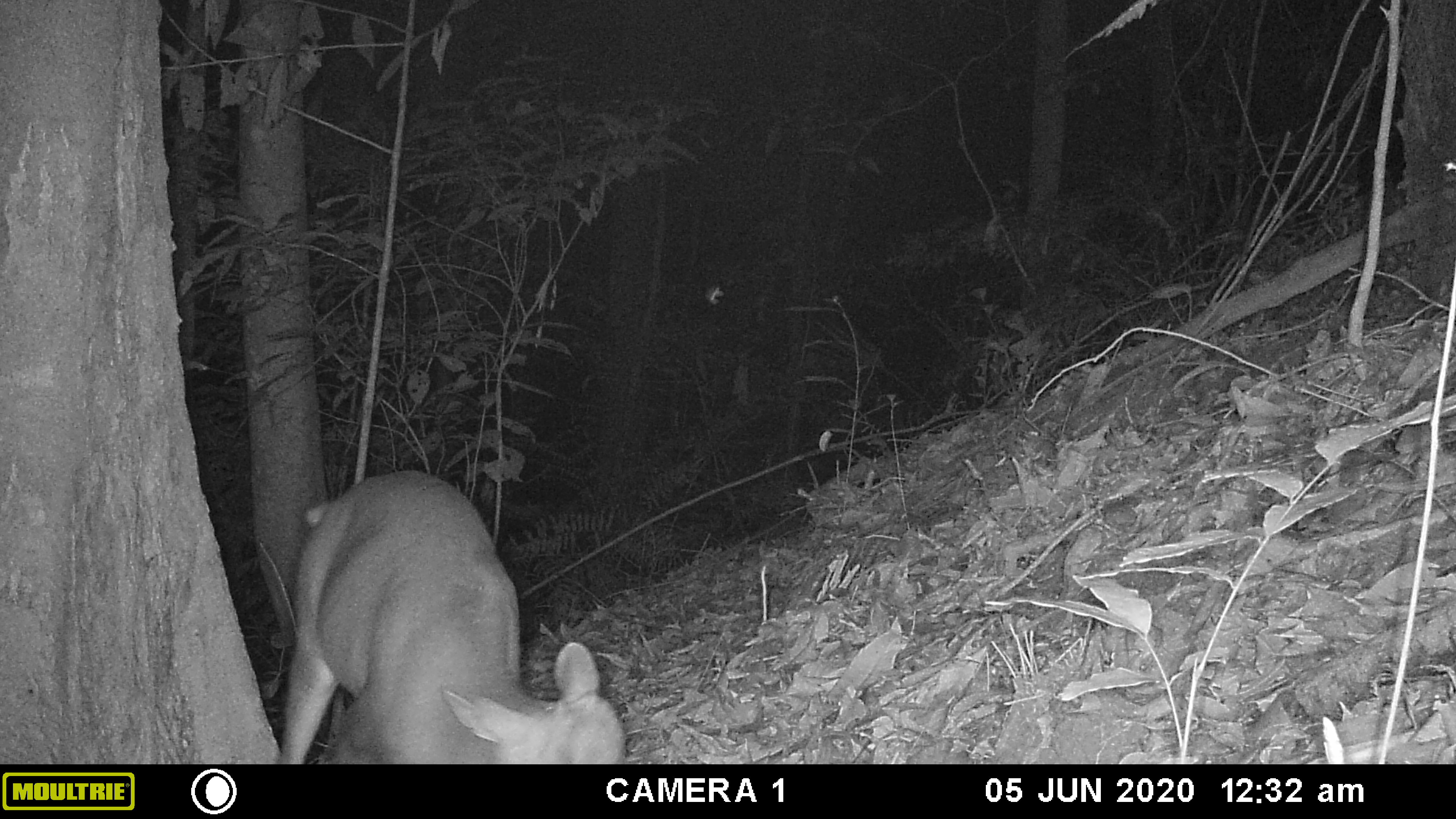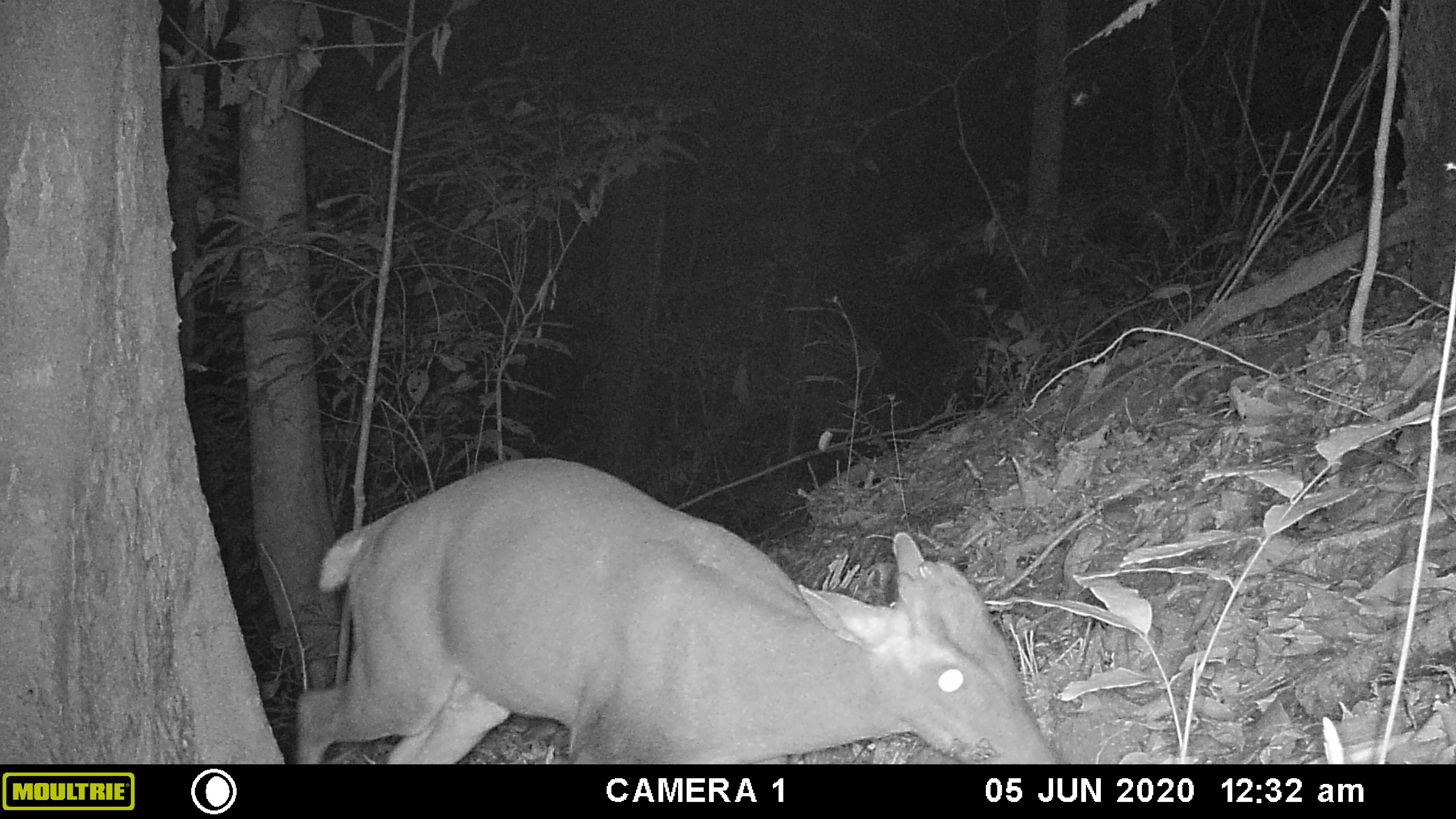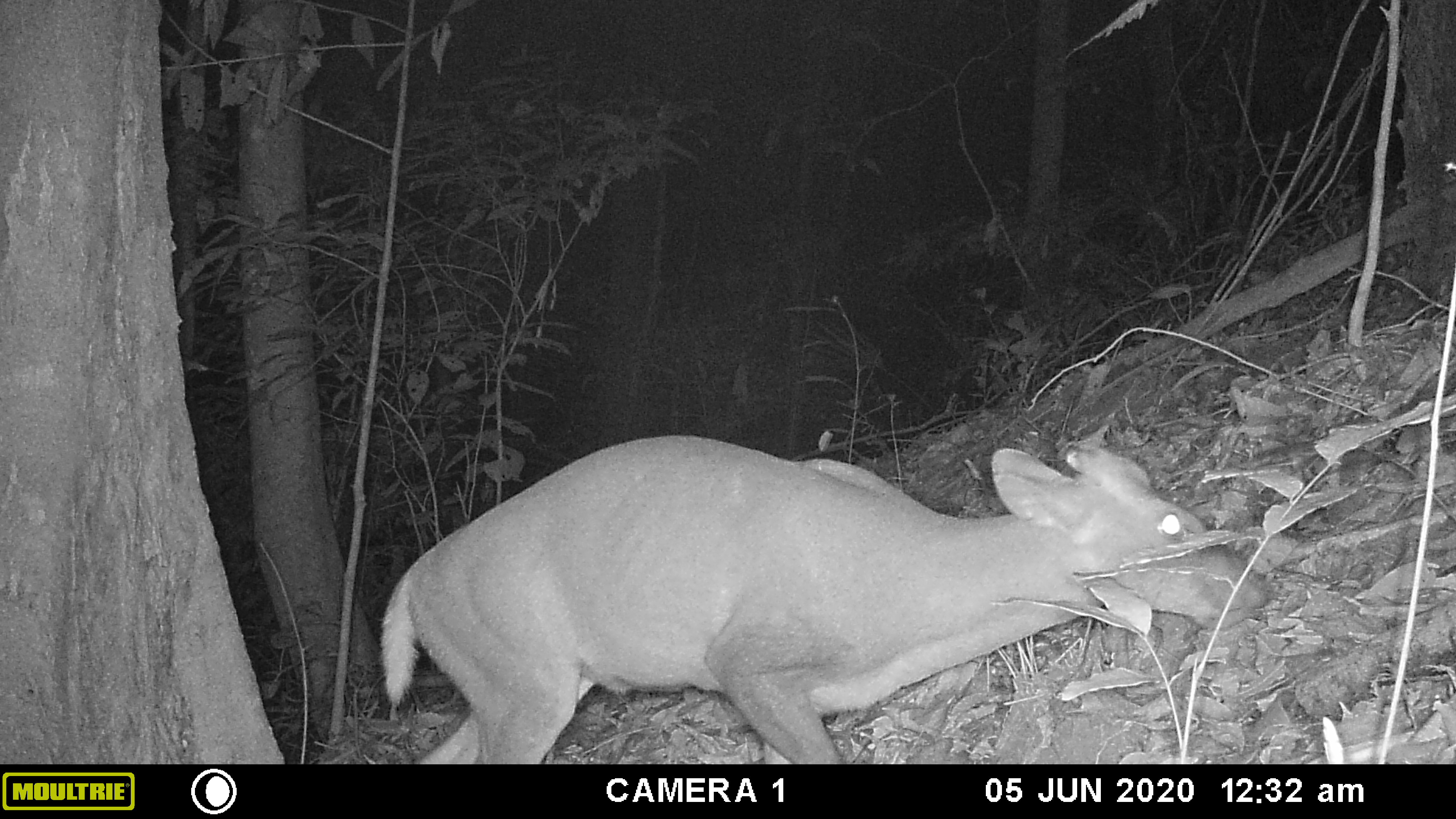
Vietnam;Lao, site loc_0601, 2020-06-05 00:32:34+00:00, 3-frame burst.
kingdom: Animalia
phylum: Chordata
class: Mammalia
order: Artiodactyla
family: Cervidae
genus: Muntiacus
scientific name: Muntiacus rooseveltorum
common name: roosevelt's muntjac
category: roosevelts muntjac group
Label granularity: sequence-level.